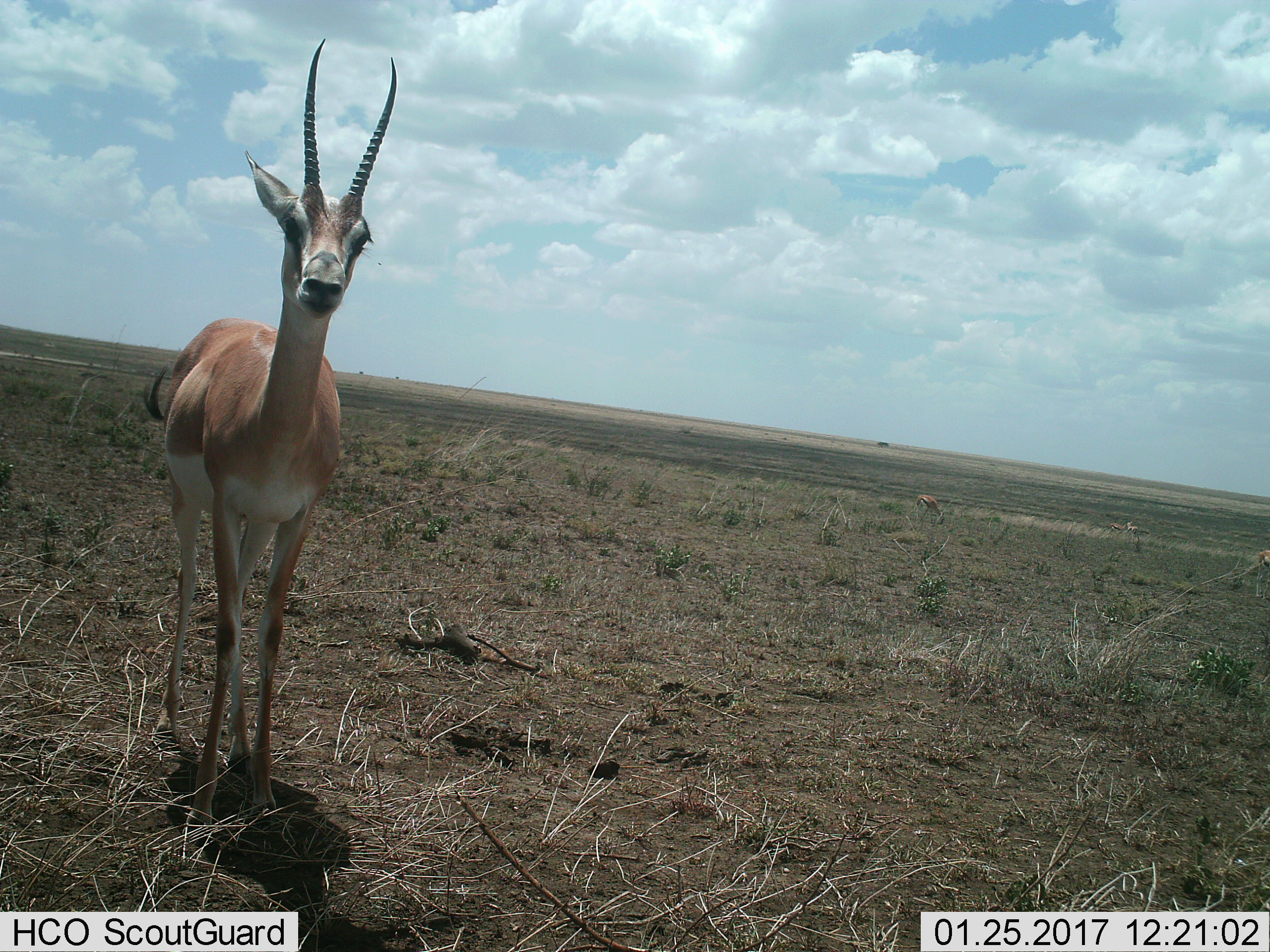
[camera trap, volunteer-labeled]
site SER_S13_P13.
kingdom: Animalia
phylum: Chordata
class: Mammalia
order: Artiodactyla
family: Bovidae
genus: Nanger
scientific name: Nanger granti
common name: grant's gazelle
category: gazellegrants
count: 1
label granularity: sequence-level